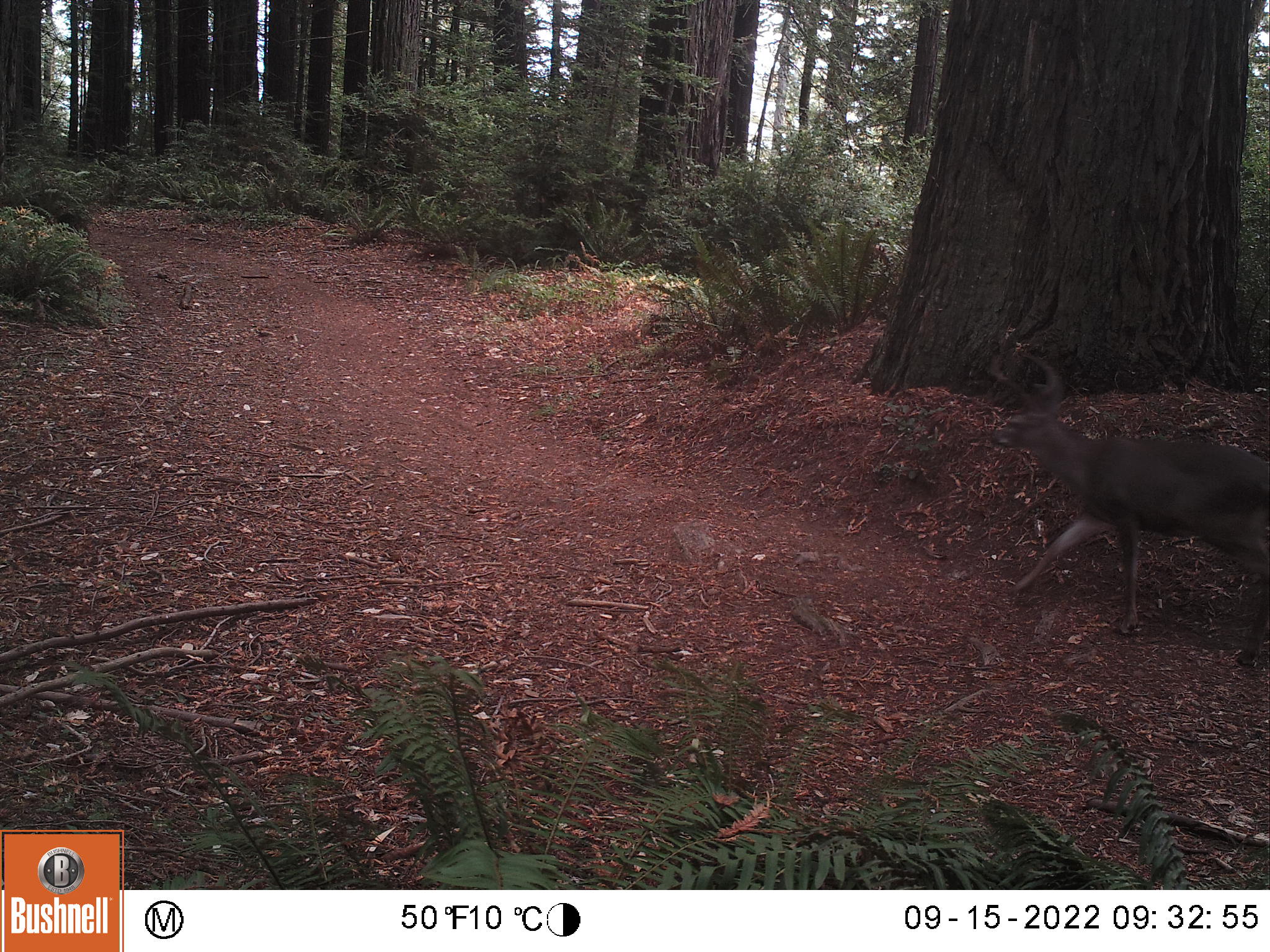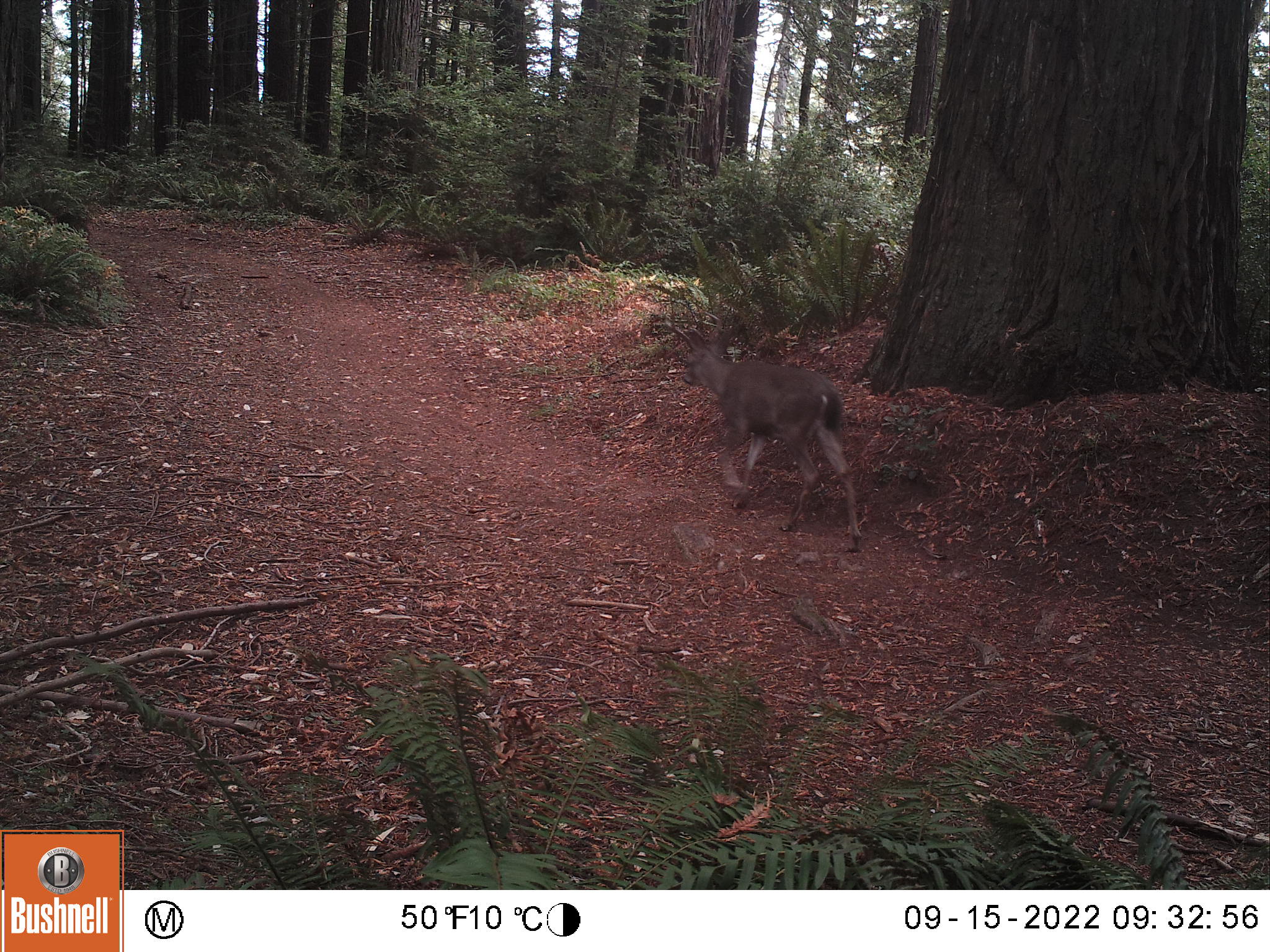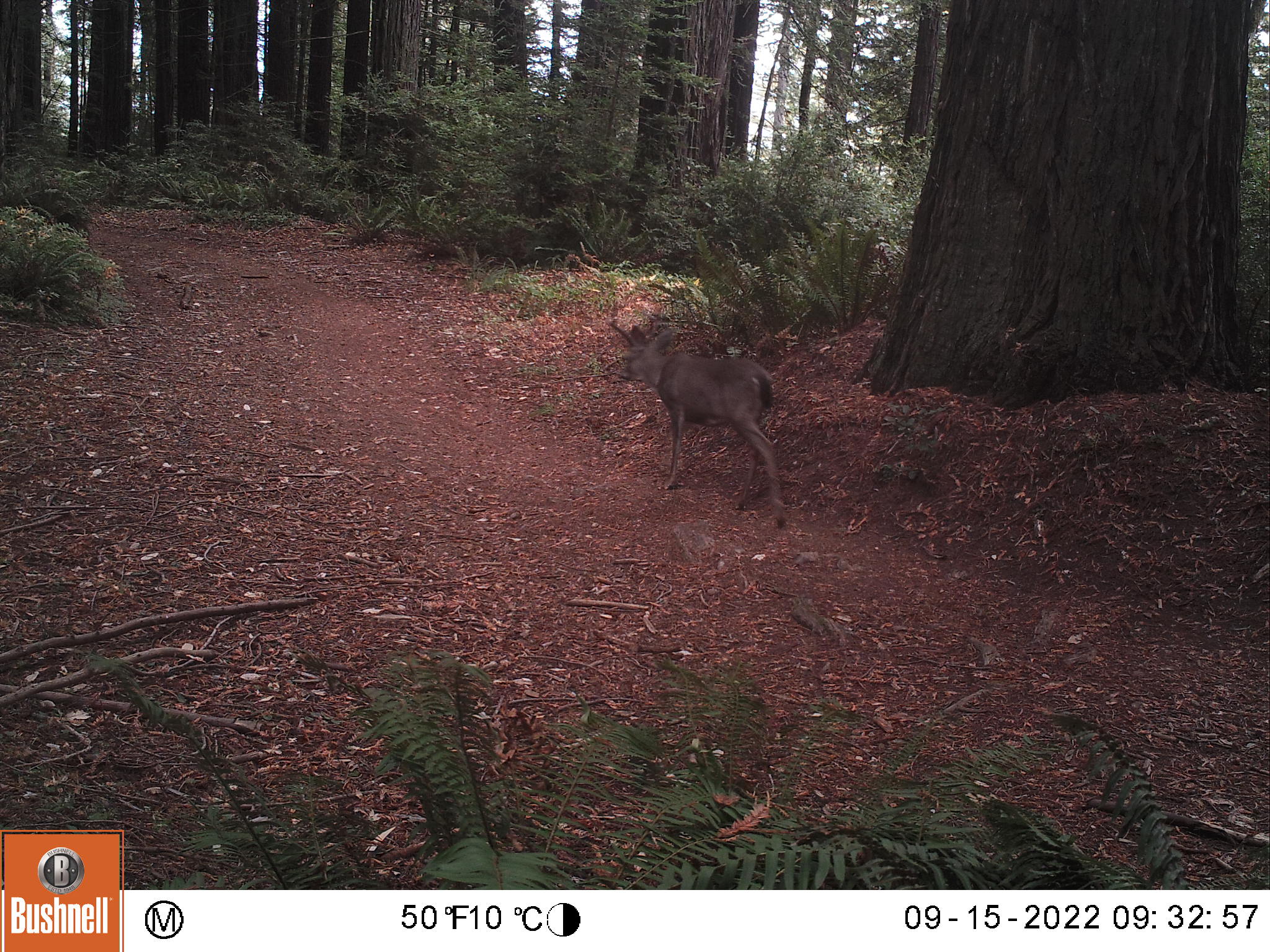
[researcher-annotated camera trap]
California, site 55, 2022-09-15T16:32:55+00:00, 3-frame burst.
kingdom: Animalia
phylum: Chordata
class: Mammalia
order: Artiodactyla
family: Cervidae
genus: Odocoileus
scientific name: Odocoileus hemionus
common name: mule deer